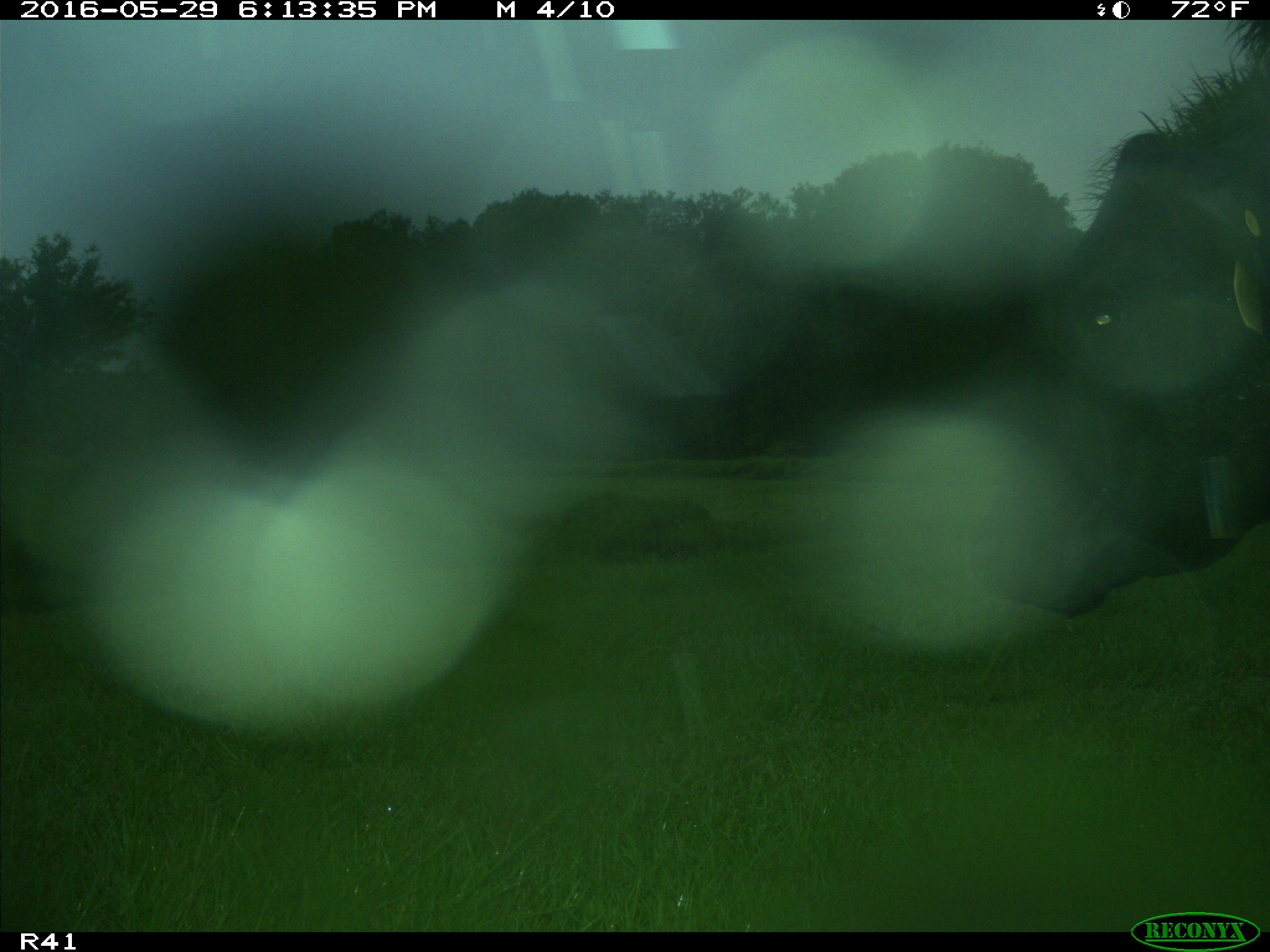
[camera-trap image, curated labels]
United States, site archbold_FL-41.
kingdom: Animalia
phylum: Chordata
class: Mammalia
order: Artiodactyla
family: Bovidae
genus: Bos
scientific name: Bos taurus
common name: domestic cow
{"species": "Bos taurus (domestic cow)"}